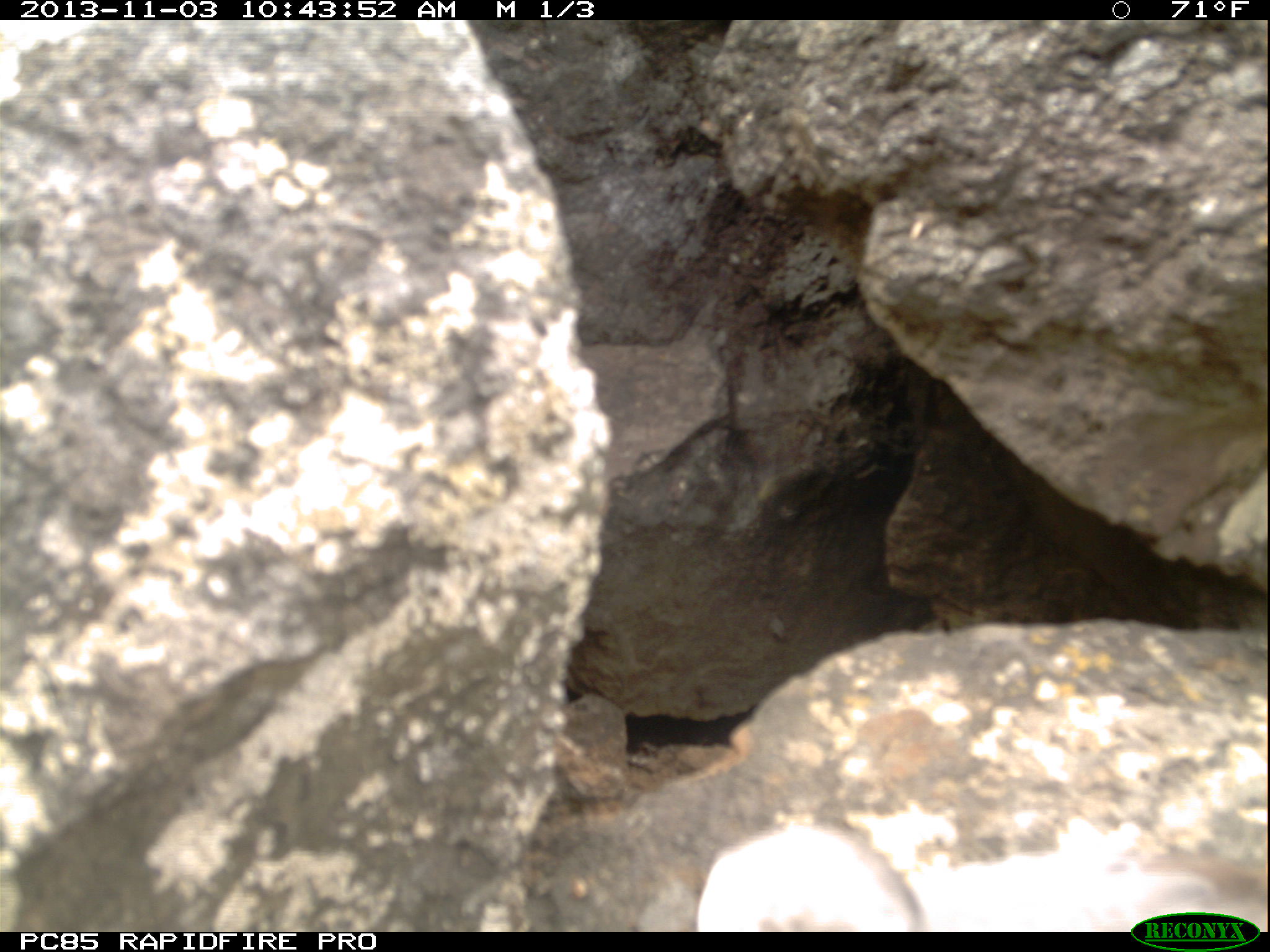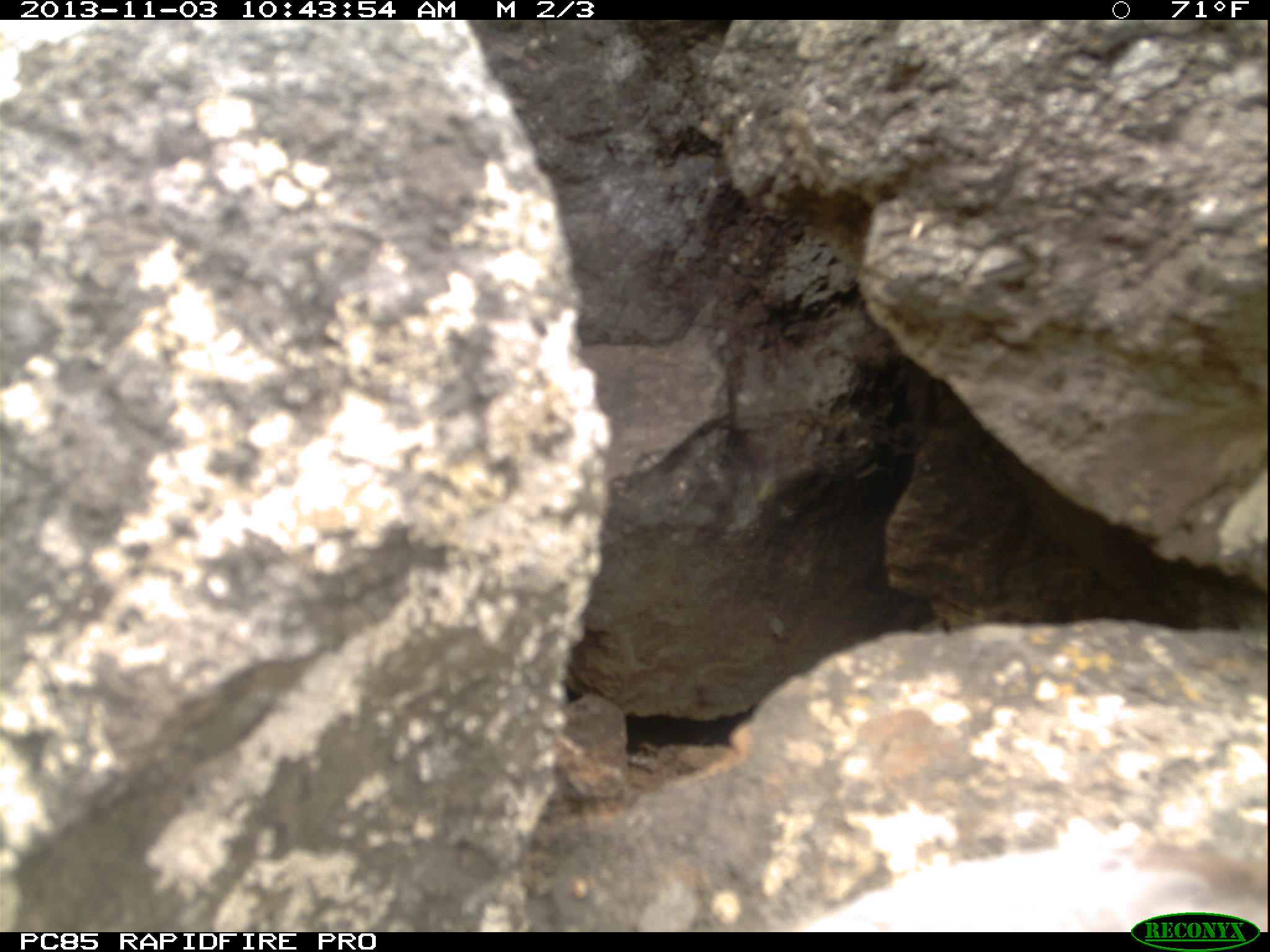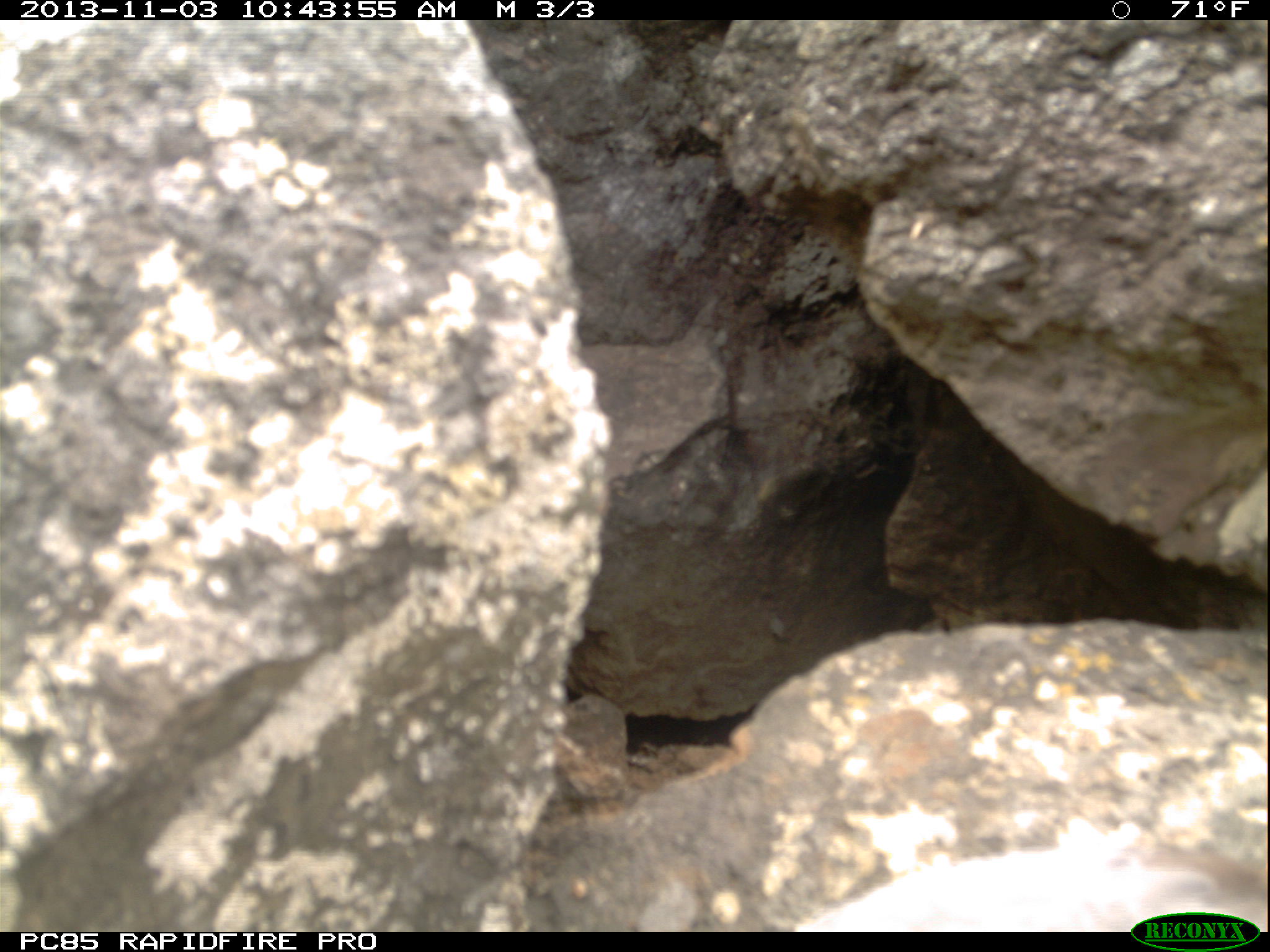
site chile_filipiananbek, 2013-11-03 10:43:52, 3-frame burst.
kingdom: Animalia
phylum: Chordata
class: Aves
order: Procellariiformes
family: Procellariidae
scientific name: Procellariidae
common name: petrel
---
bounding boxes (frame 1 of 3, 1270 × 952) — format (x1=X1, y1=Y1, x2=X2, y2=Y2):
petrel: (x1=698, y1=809, x2=1228, y2=934)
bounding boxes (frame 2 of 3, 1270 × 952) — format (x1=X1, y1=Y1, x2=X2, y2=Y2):
petrel: (x1=797, y1=841, x2=1180, y2=935)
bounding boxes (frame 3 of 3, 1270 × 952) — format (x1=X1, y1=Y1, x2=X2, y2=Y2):
petrel: (x1=782, y1=829, x2=1254, y2=934)